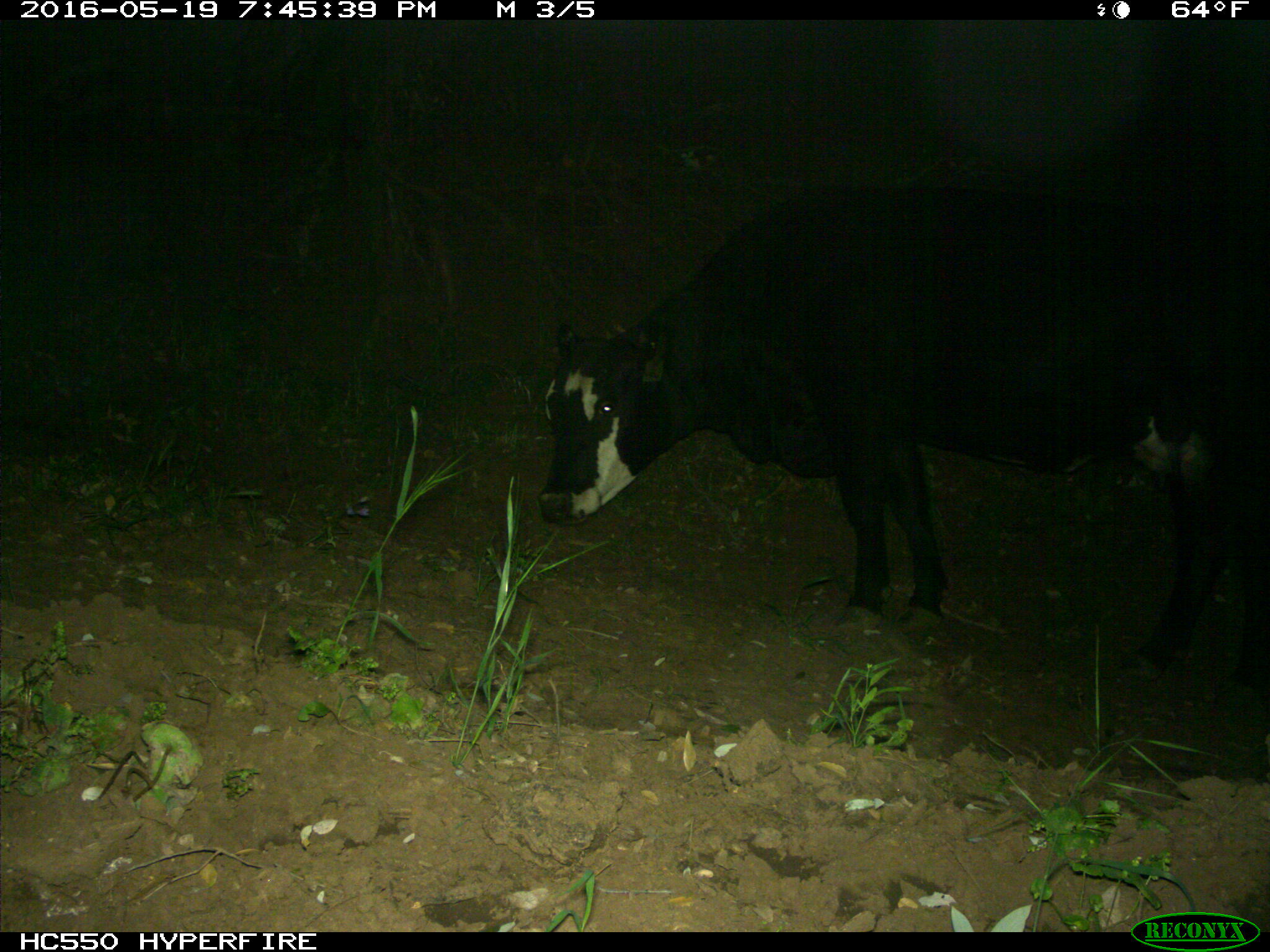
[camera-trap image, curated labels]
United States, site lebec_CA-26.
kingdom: Animalia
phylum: Chordata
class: Mammalia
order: Artiodactyla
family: Bovidae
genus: Bos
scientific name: Bos taurus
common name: domestic cow